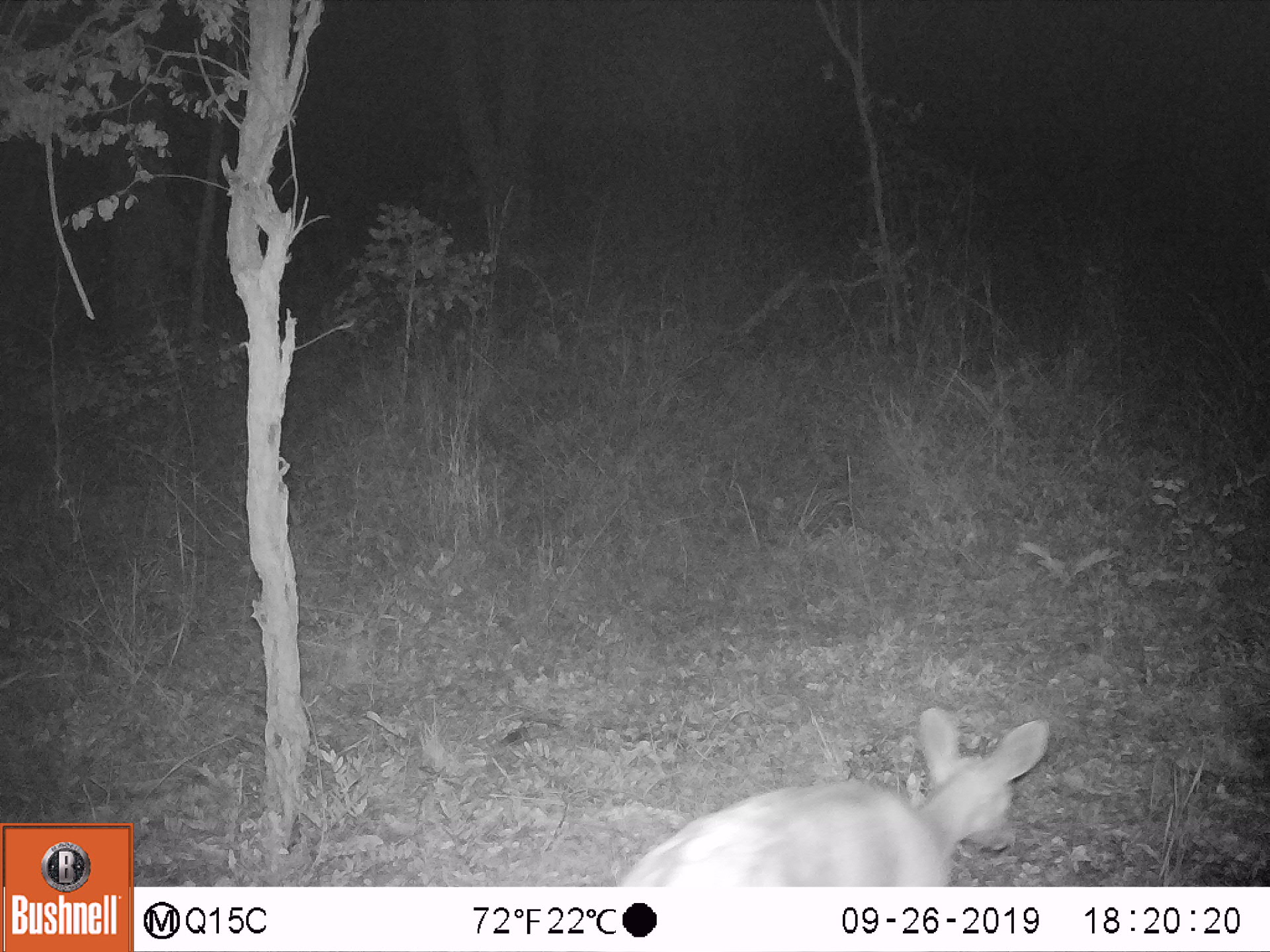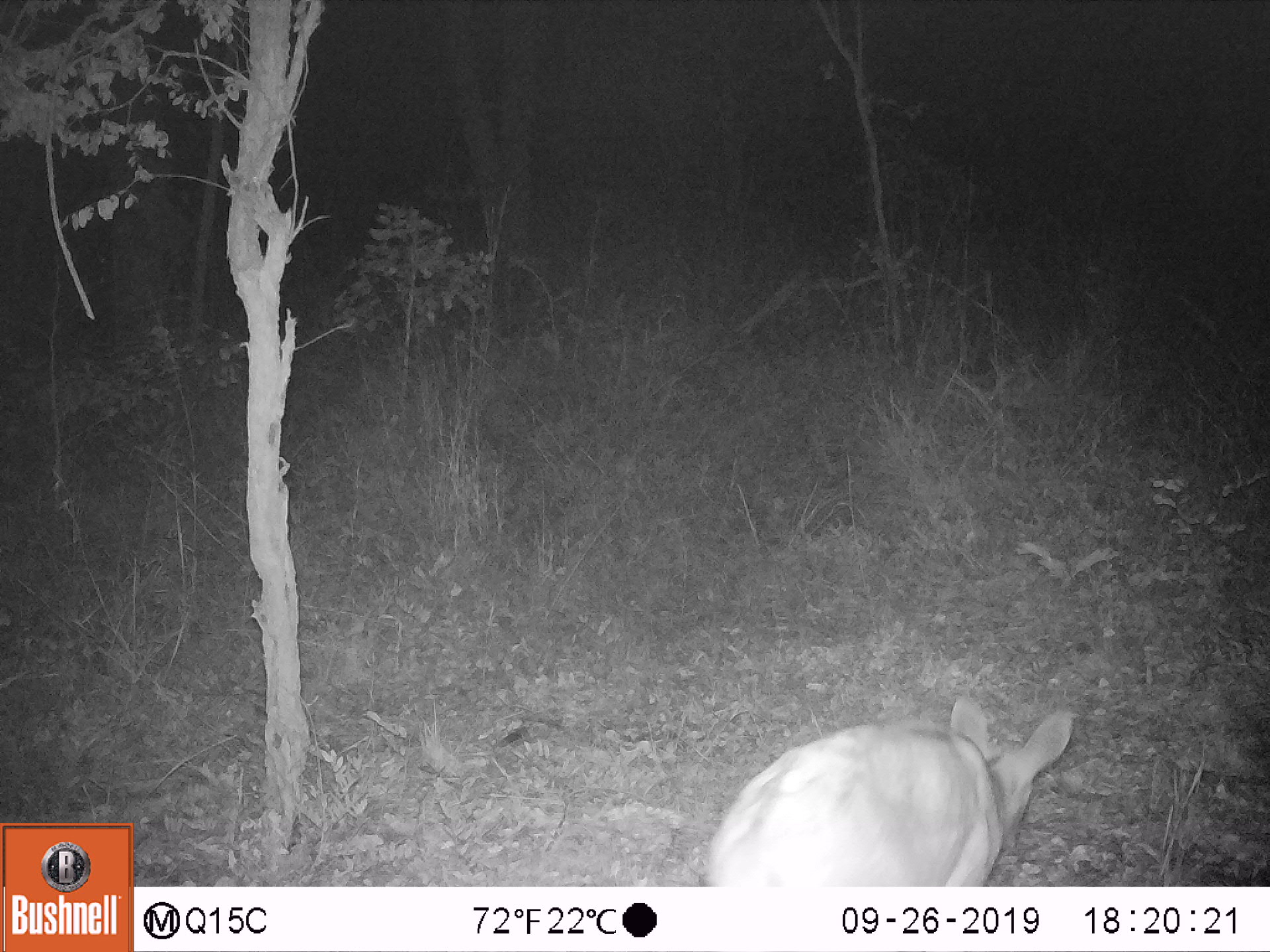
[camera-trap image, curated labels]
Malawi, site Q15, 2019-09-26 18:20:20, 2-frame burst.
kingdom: Animalia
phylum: Chordata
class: Mammalia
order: Artiodactyla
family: Bovidae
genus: Tragelaphus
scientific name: Tragelaphus sylvaticus sylvaticus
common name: cape bushbuck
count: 1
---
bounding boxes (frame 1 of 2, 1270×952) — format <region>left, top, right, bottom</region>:
cape bushbuck: <region>621, 708, 1053, 885</region>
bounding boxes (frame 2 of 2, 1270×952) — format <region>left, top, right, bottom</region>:
cape bushbuck: <region>708, 698, 1065, 882</region>